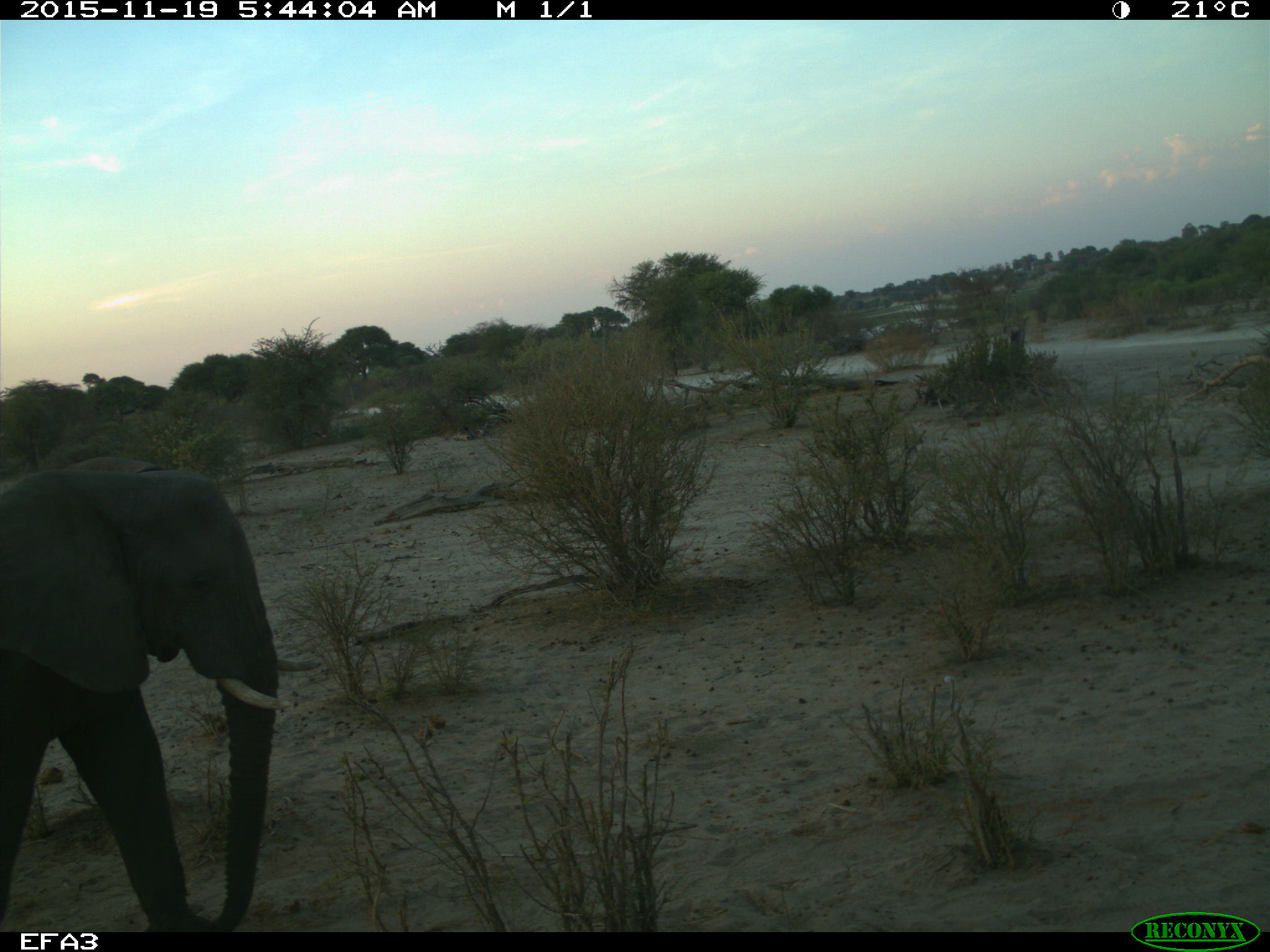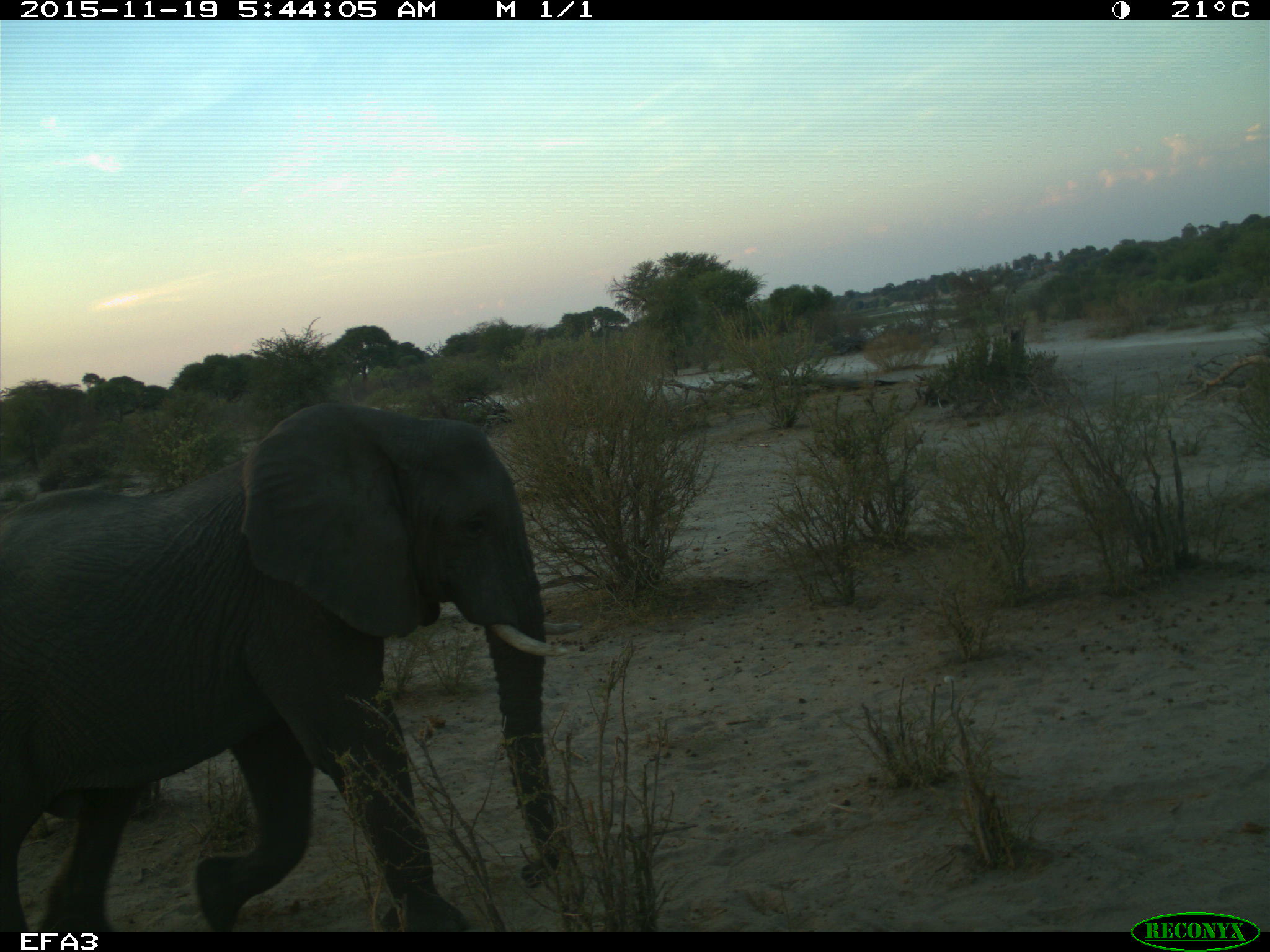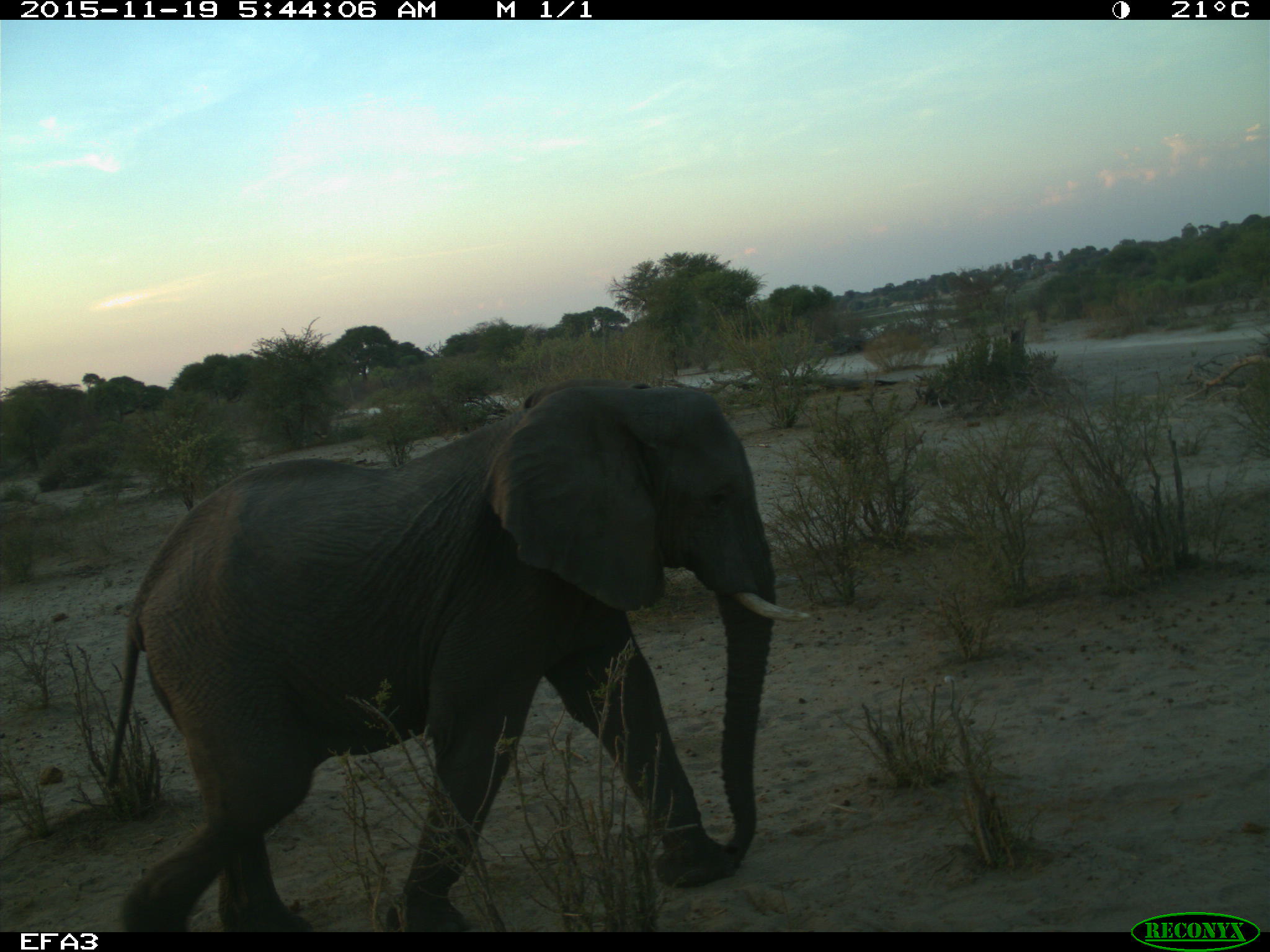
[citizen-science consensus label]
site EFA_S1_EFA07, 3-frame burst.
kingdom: Animalia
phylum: Chordata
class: Mammalia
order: Proboscidea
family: Elephantidae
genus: Loxodonta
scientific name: Loxodonta africana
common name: african bush elephant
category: elephant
Elephant (african bush elephant) (Loxodonta africana), count 1. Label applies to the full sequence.